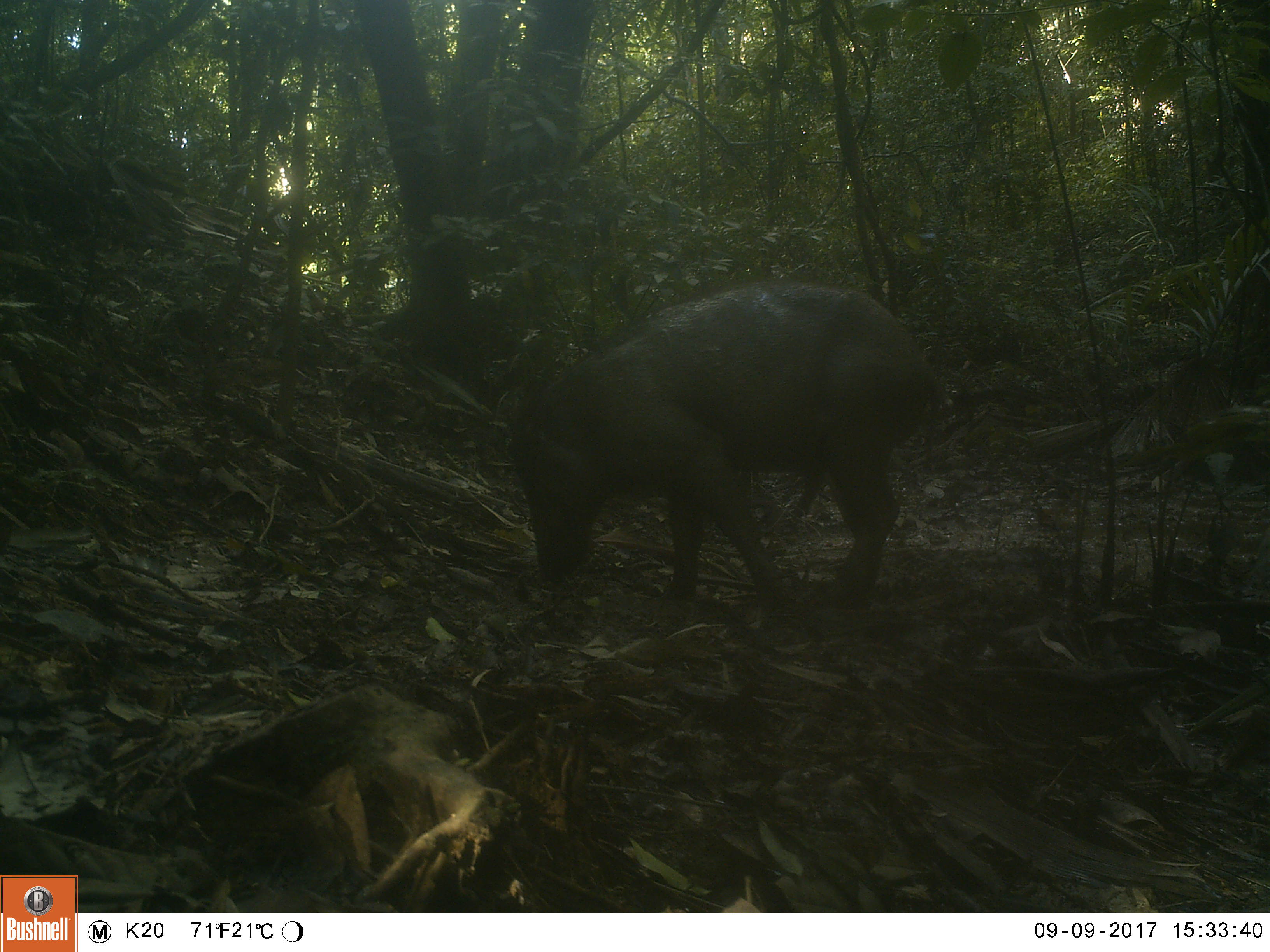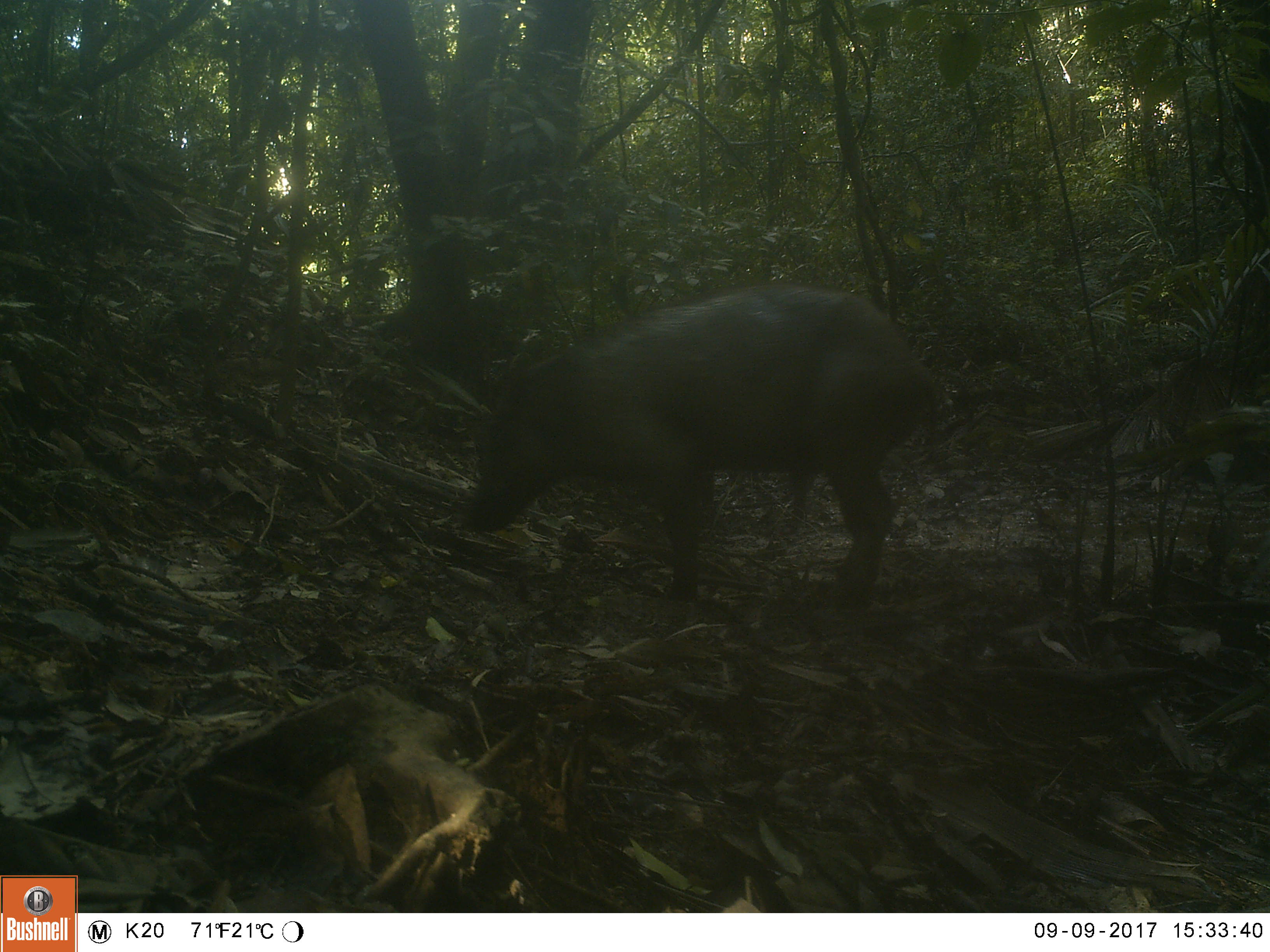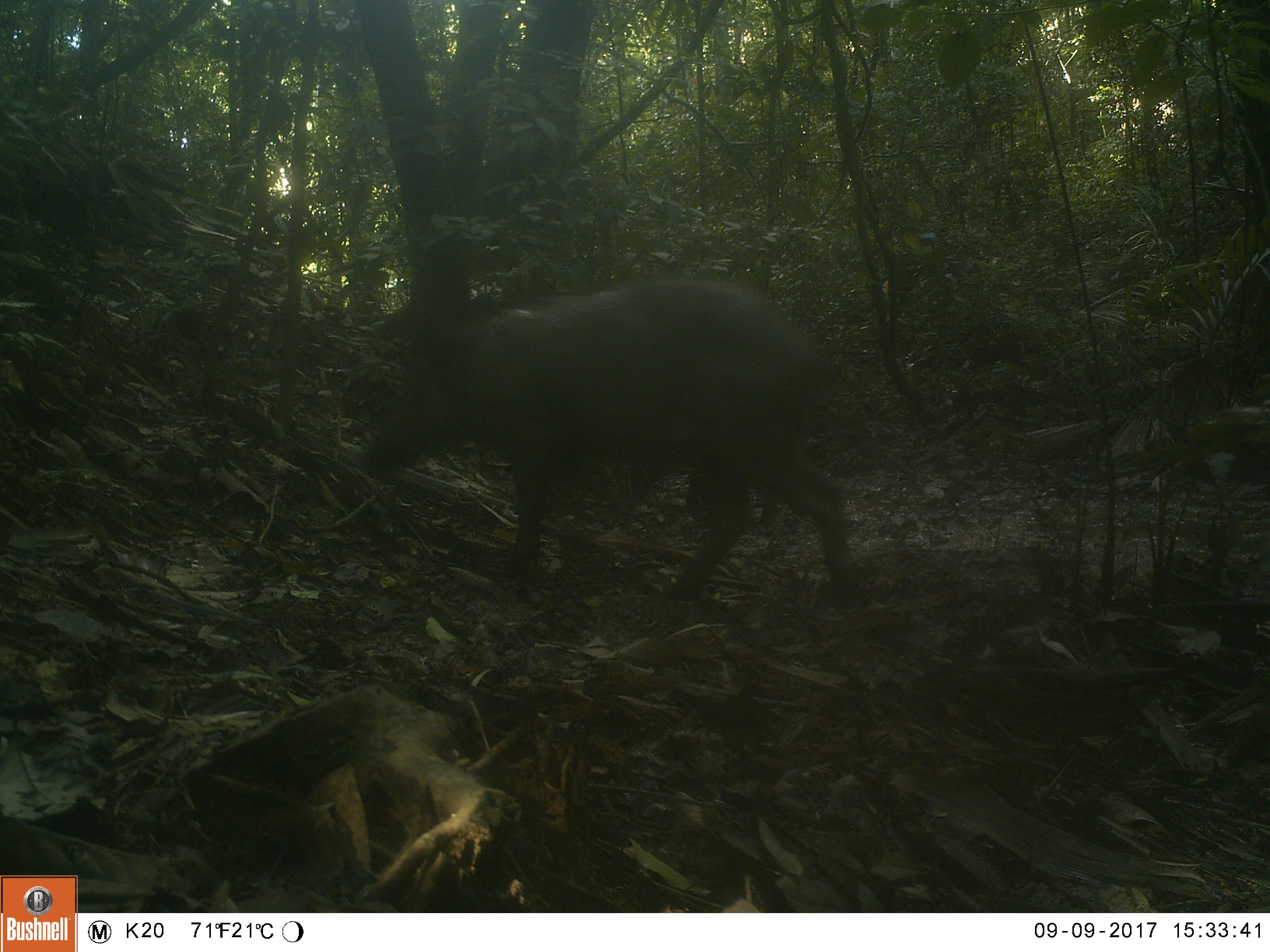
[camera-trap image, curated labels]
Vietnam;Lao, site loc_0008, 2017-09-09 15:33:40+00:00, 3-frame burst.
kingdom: Animalia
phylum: Chordata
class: Mammalia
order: Artiodactyla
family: Suidae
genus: Sus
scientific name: Sus scrofa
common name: eurasian wild pig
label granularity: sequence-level